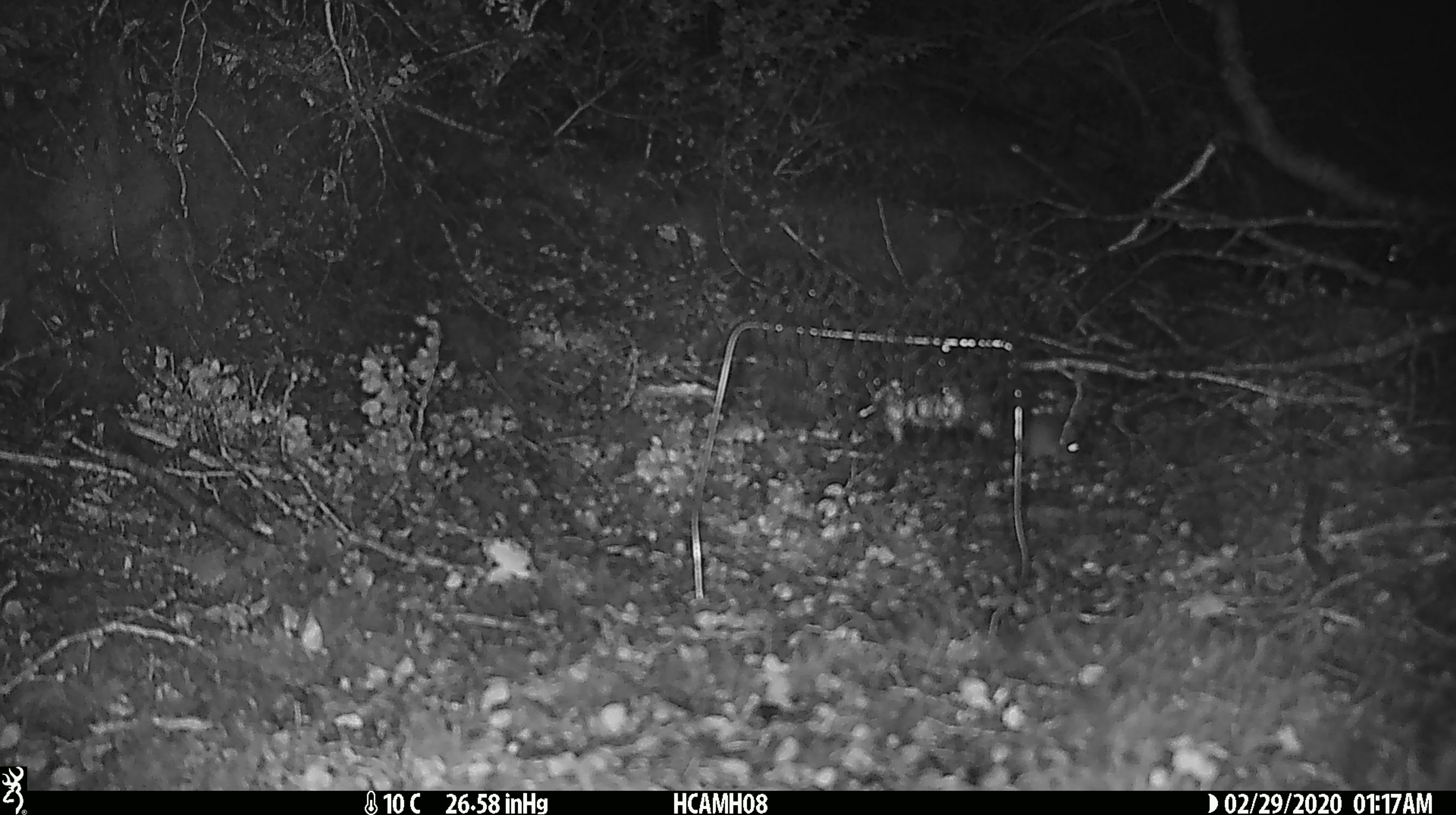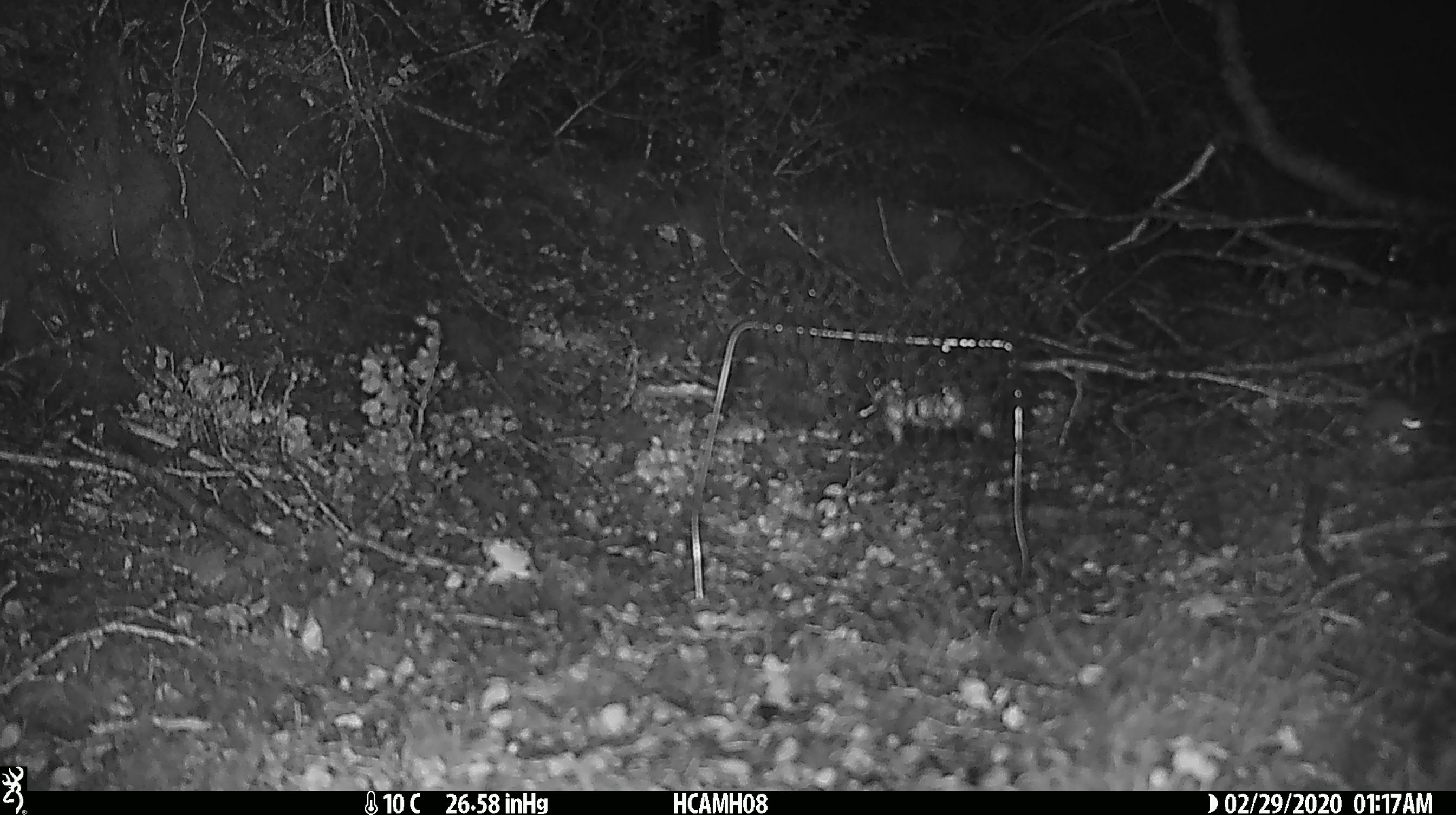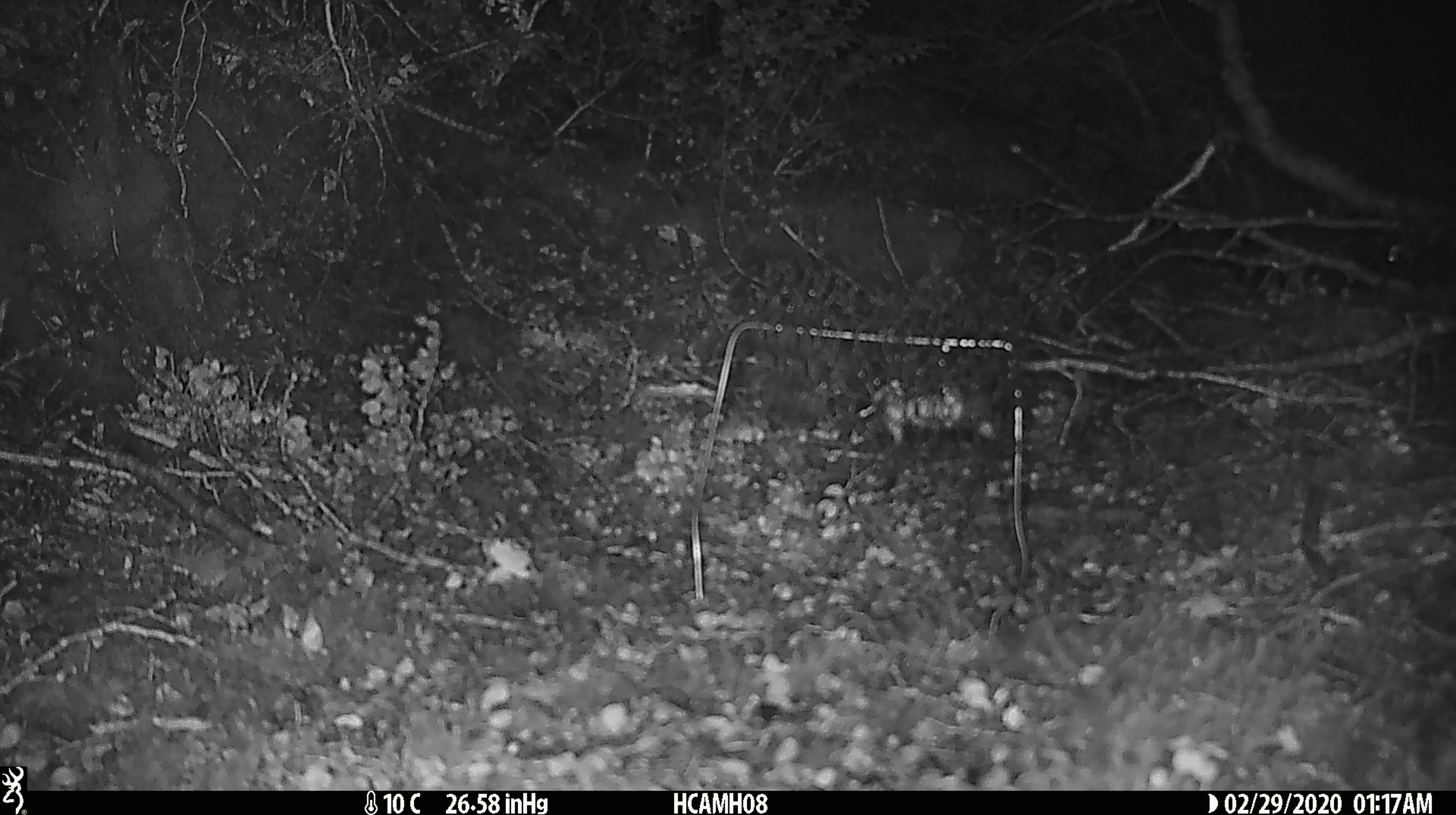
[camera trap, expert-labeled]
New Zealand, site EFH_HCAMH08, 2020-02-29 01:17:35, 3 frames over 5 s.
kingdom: Animalia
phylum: Chordata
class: Mammalia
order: Rodentia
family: Muridae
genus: Mus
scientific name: Mus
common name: mouse